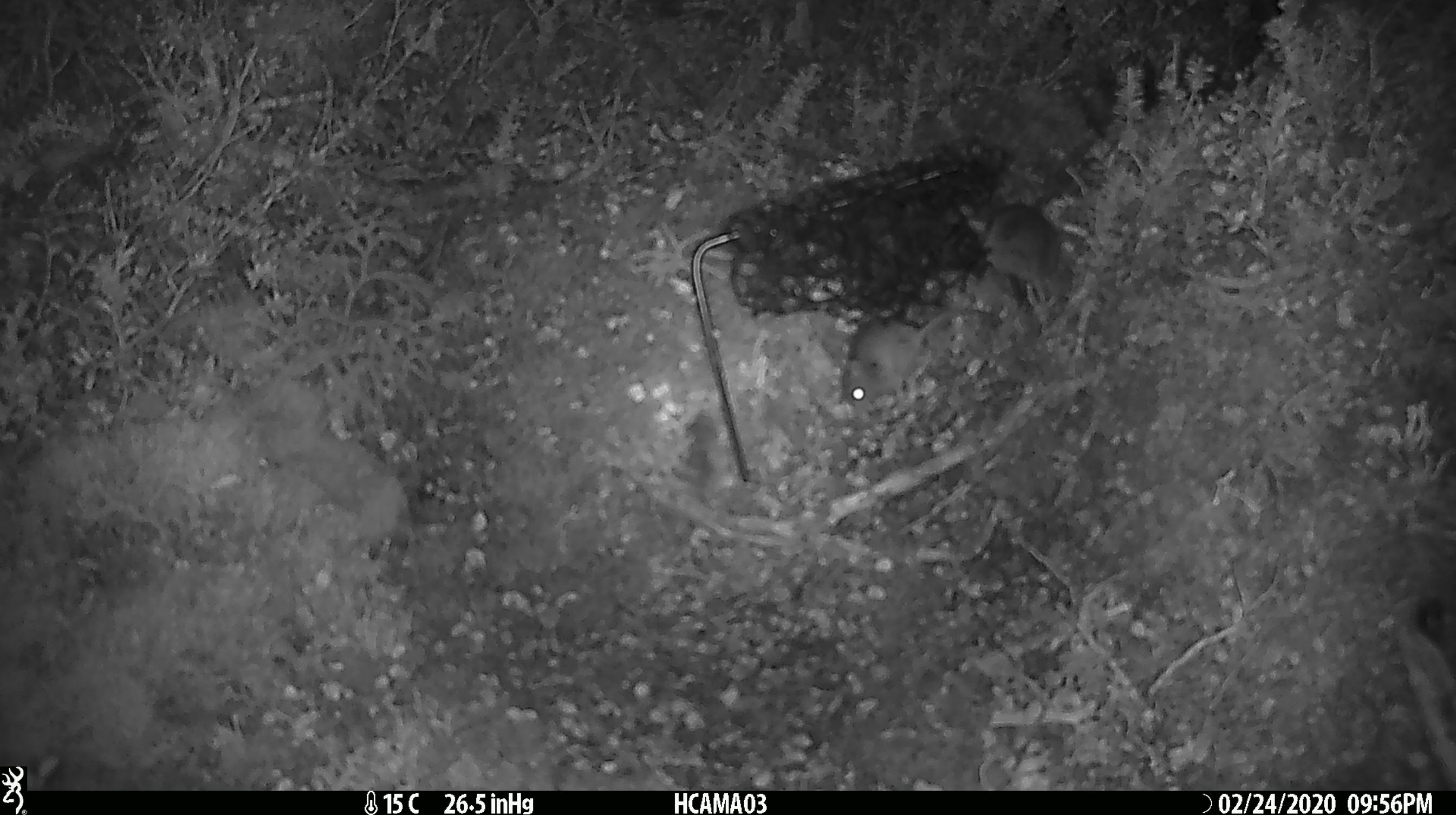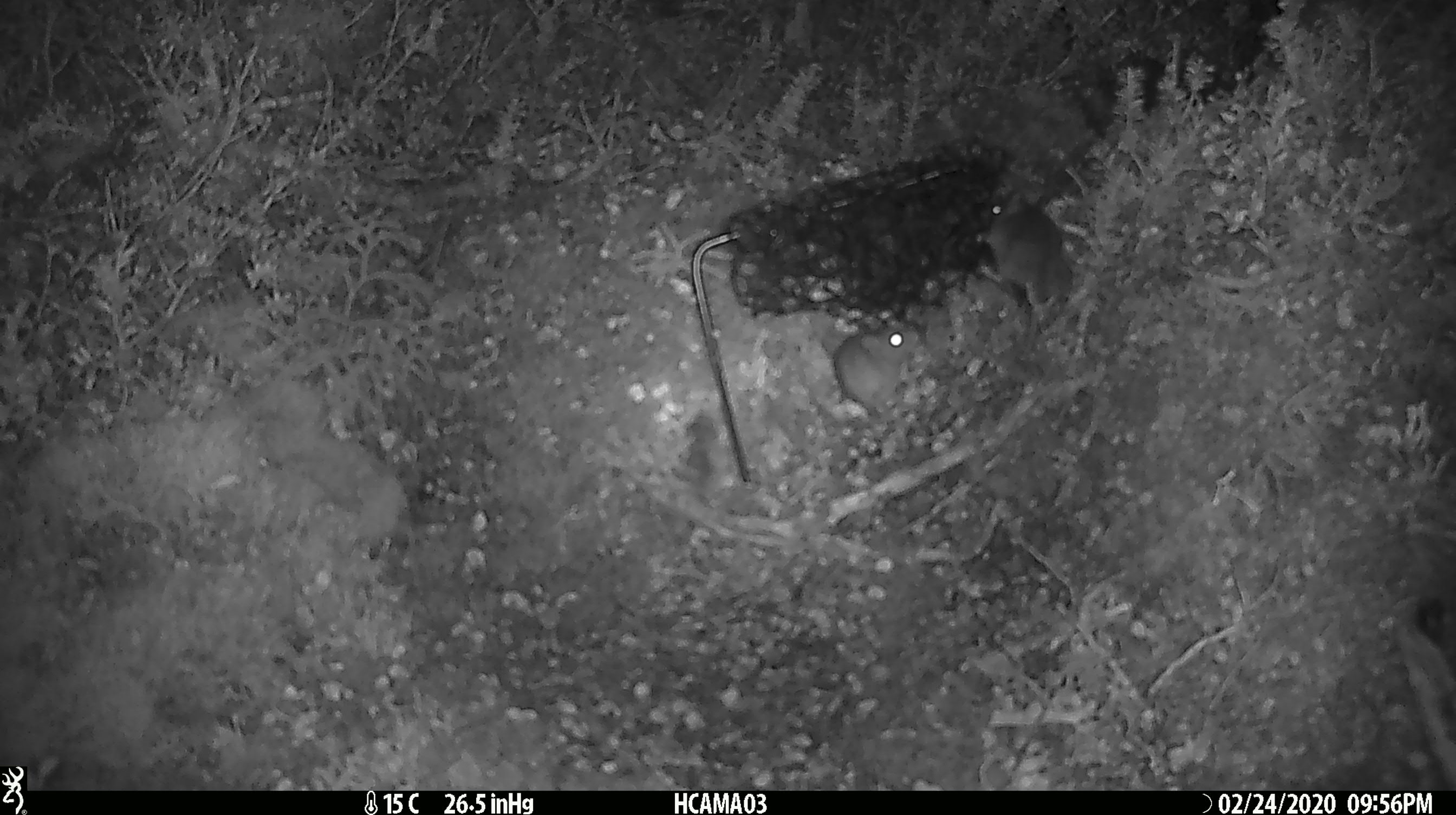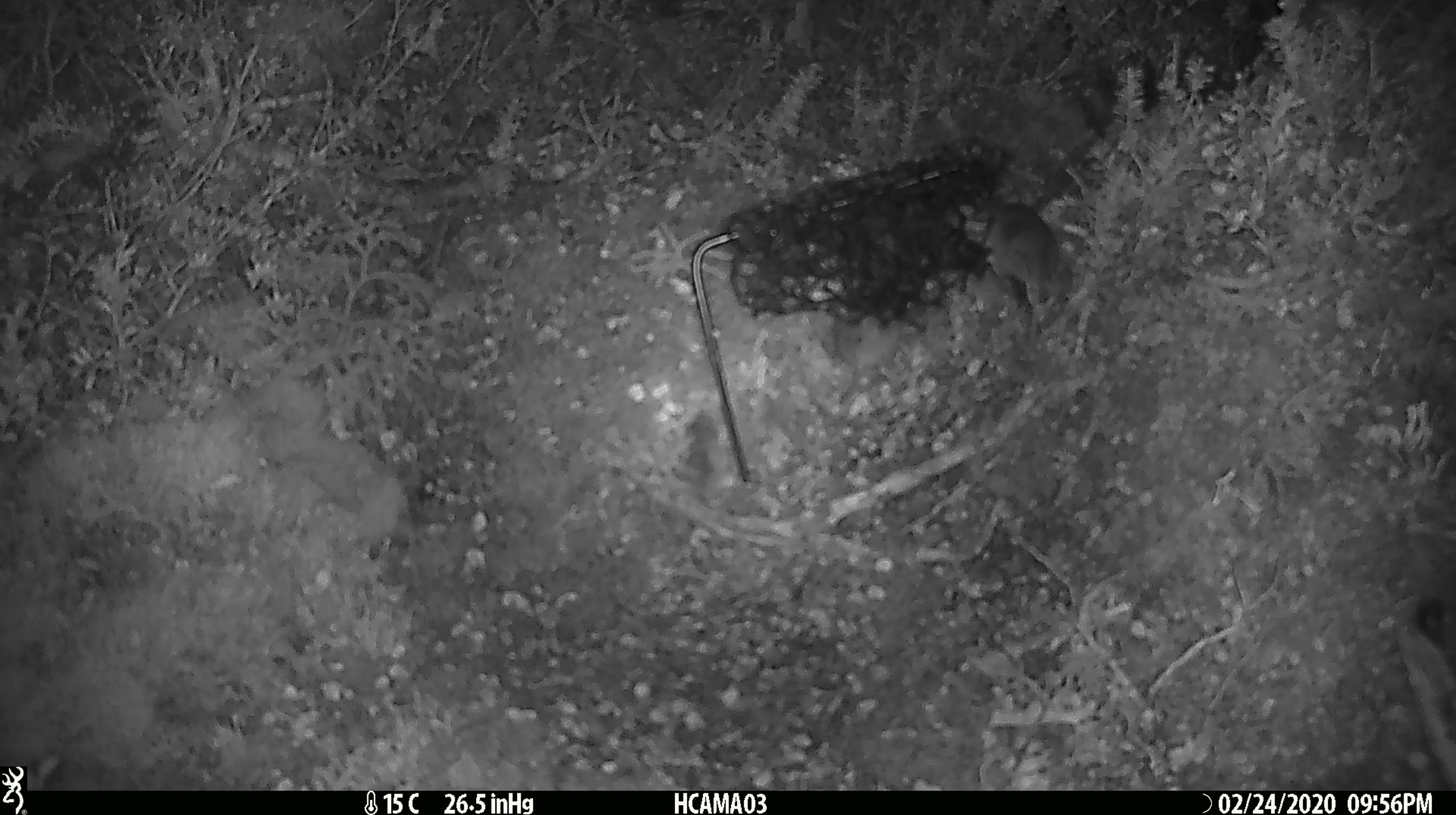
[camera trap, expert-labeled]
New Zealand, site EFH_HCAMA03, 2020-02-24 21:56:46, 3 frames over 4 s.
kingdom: Animalia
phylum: Chordata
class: Mammalia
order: Rodentia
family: Muridae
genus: Mus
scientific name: Mus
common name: mouse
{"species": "mouse (Mus)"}